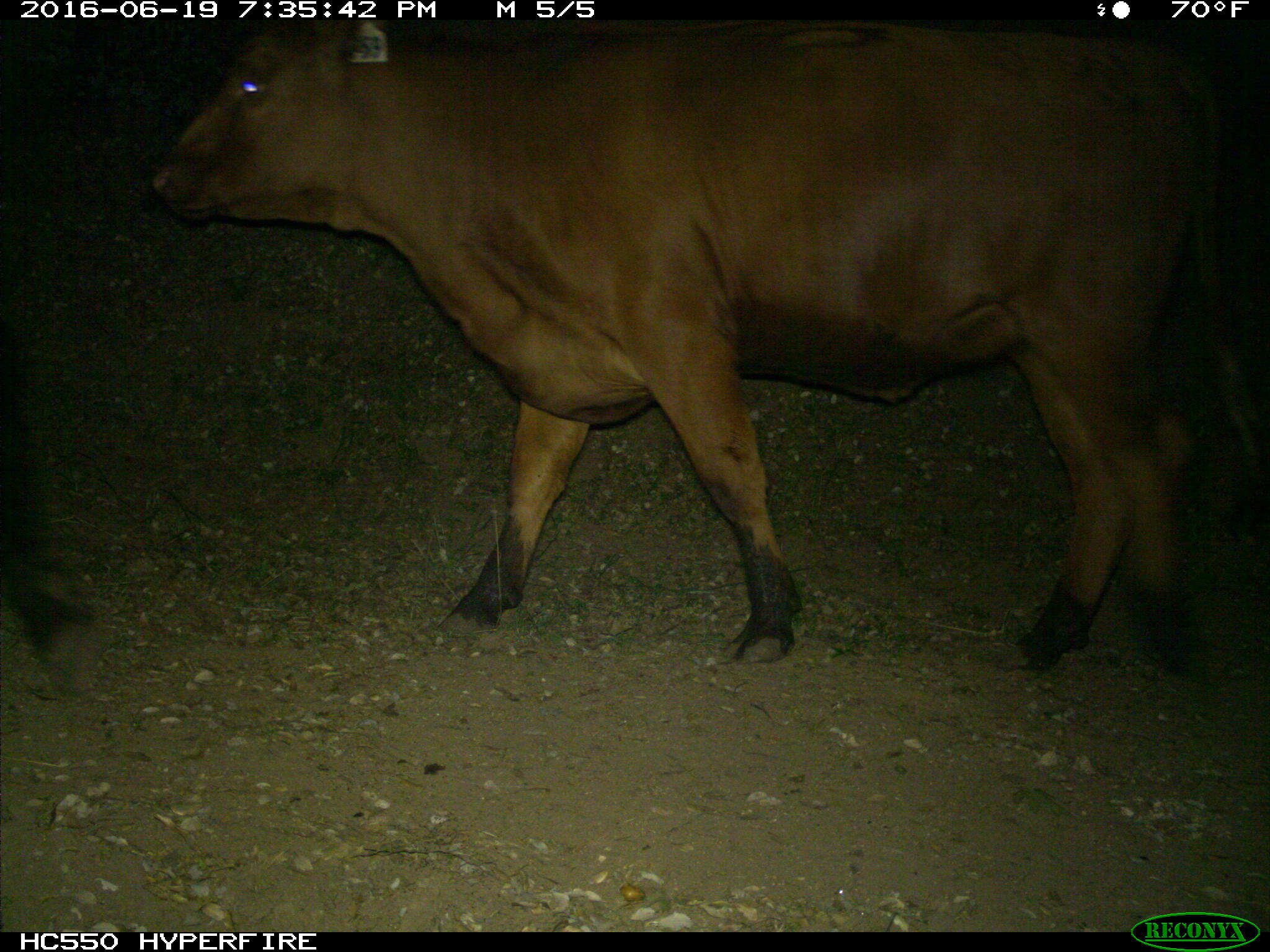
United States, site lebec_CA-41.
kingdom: Animalia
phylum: Chordata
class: Mammalia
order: Artiodactyla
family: Bovidae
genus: Bos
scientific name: Bos taurus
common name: domestic cow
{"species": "Bos taurus (domestic cow)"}